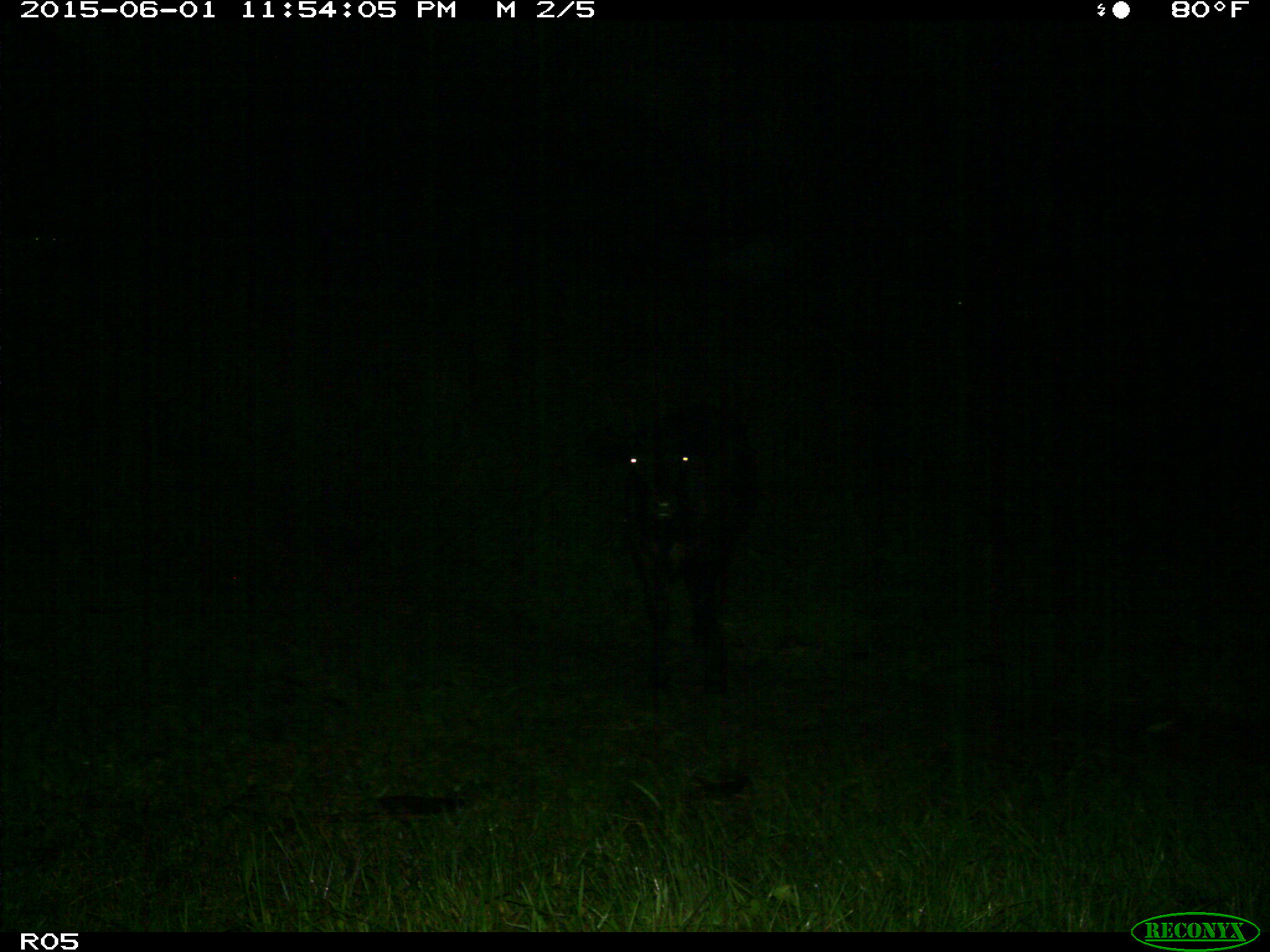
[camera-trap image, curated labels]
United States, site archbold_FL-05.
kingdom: Animalia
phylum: Chordata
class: Mammalia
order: Artiodactyla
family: Bovidae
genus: Bos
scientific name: Bos taurus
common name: domestic cow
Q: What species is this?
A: Bos taurus (domestic cow).